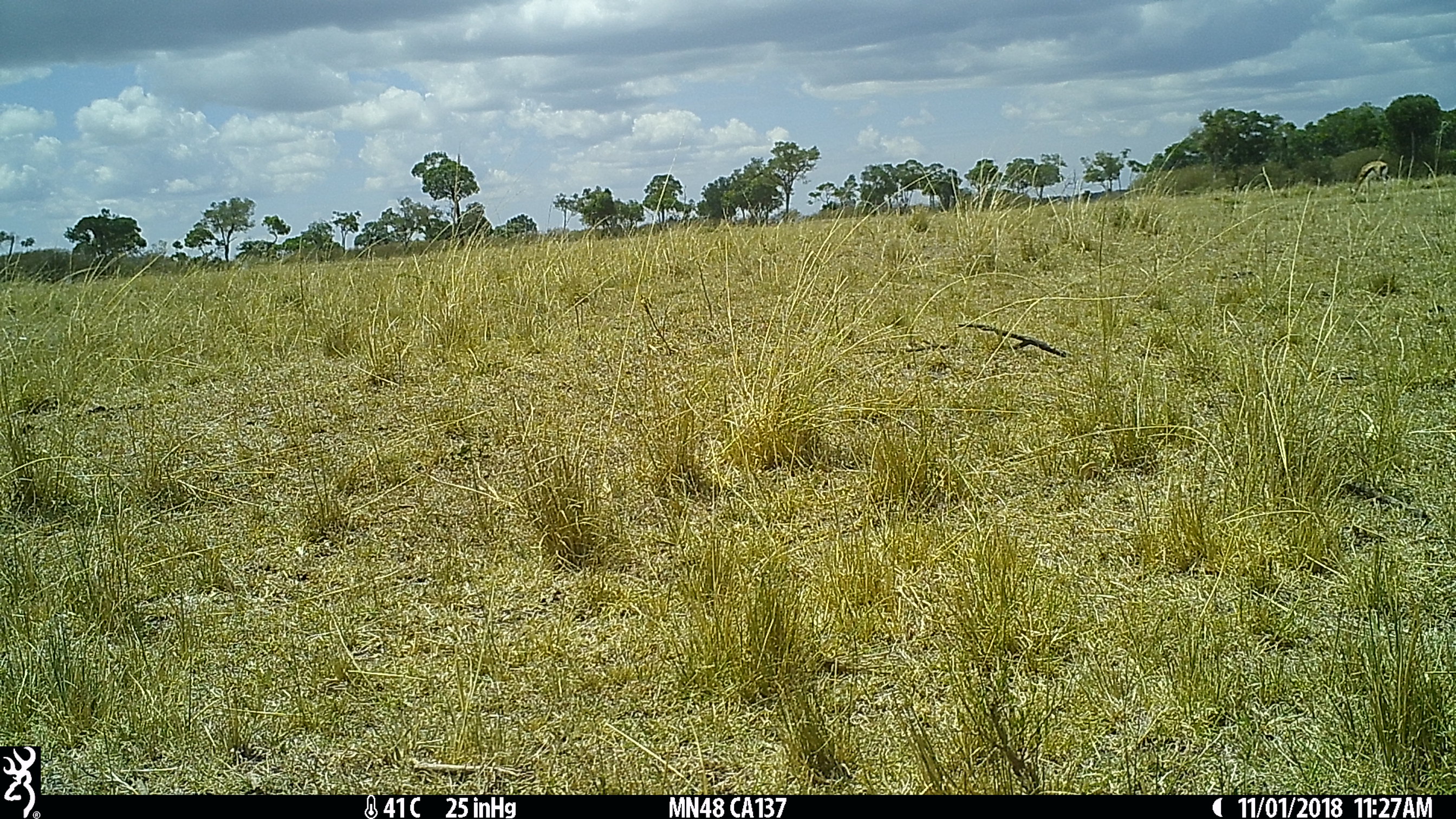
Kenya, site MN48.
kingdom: Animalia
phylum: Chordata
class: Mammalia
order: Artiodactyla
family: Bovidae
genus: Eudorcas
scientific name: Eudorcas thomsonii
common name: thomon's gazelle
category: gazelle thomsons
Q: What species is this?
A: Gazelle thomsons (thomon's gazelle) (Eudorcas thomsonii).